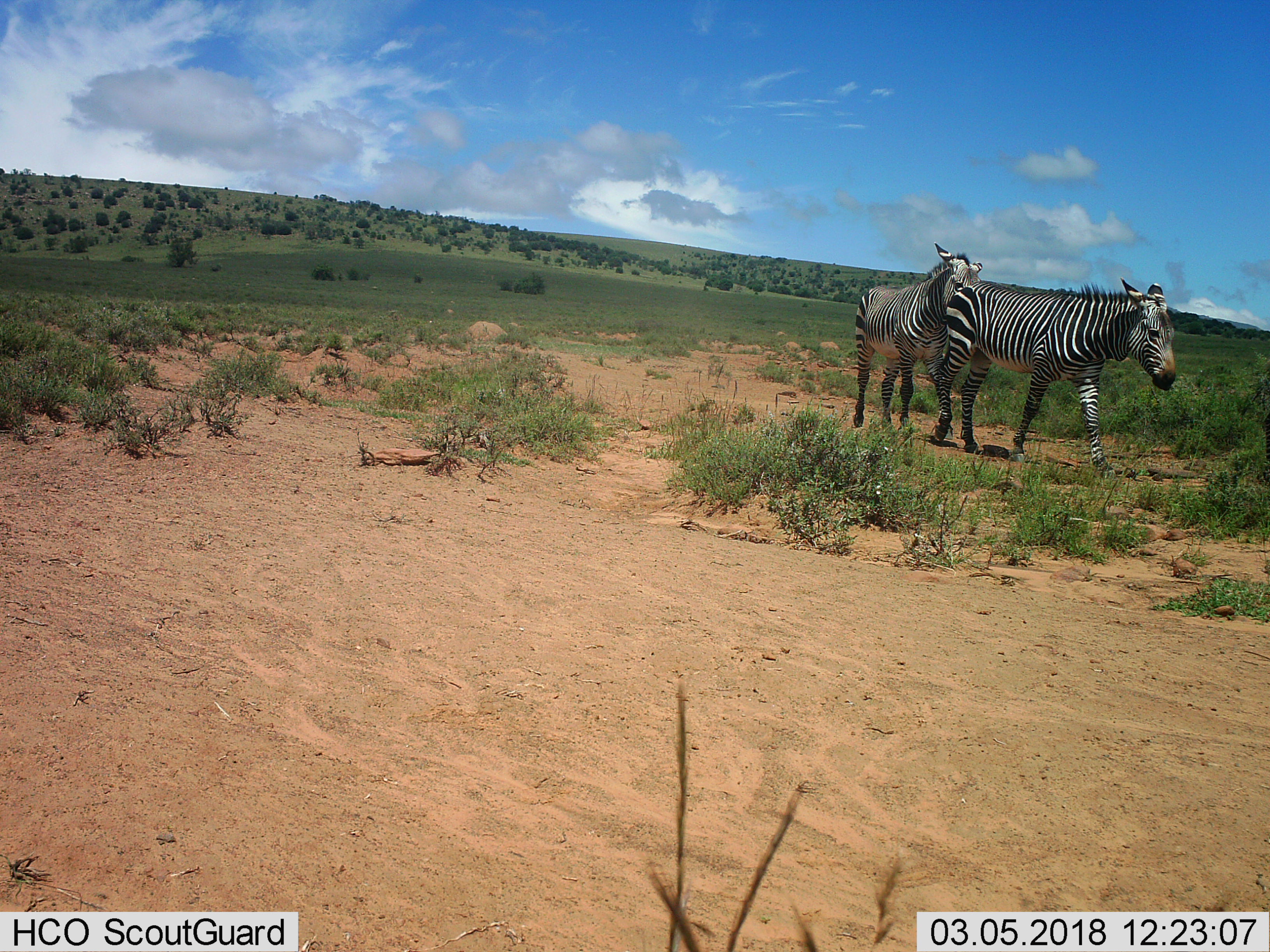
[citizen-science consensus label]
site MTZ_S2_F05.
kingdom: Animalia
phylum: Chordata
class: Mammalia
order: Perissodactyla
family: Equidae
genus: Equus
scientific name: Equus zebra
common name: mountain zebra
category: zebramountain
Zebramountain (mountain zebra) (Equus zebra), count 2. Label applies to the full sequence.